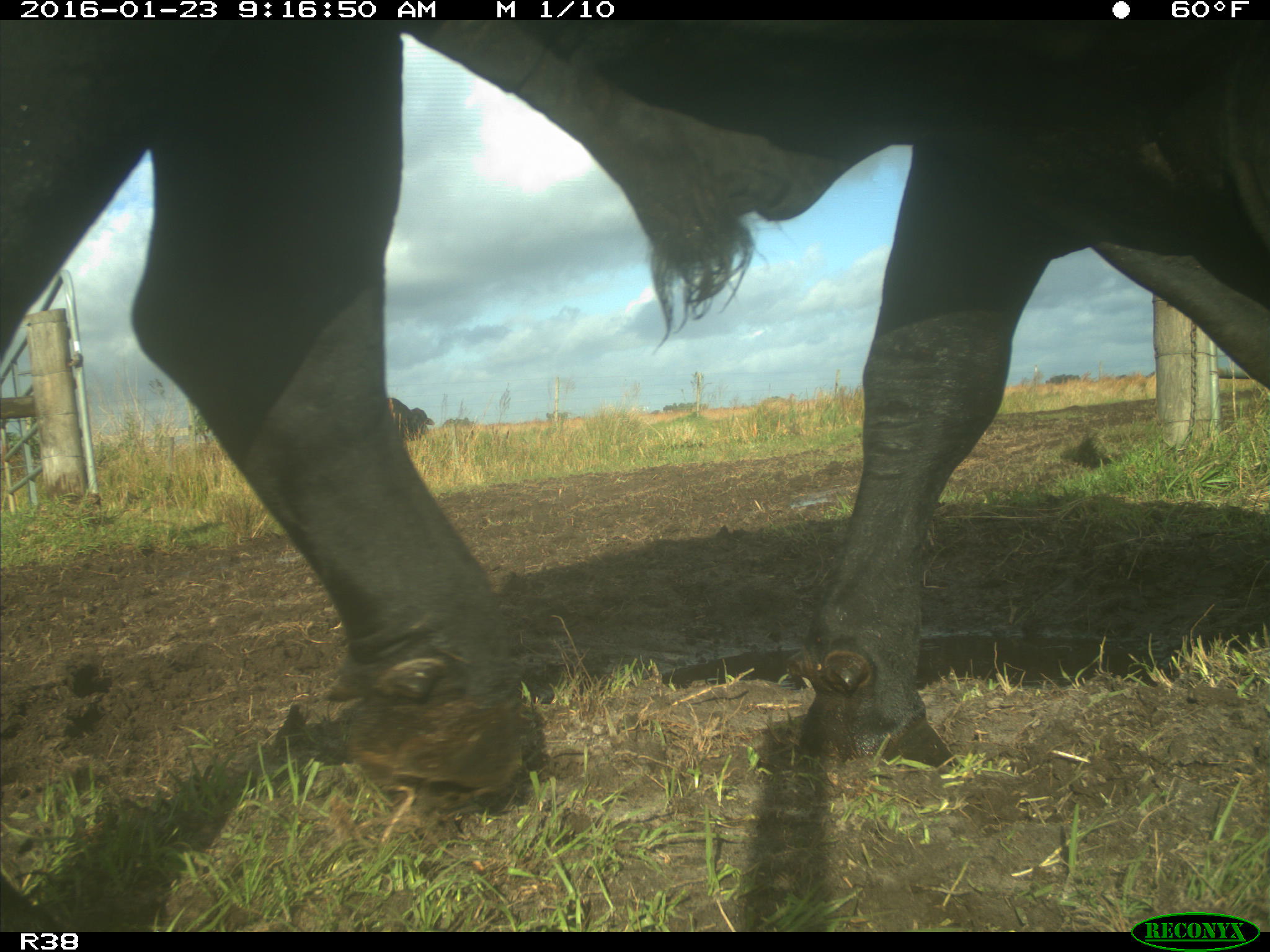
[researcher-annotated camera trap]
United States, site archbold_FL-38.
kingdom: Animalia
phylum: Chordata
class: Mammalia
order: Artiodactyla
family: Bovidae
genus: Bos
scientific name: Bos taurus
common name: domestic cow